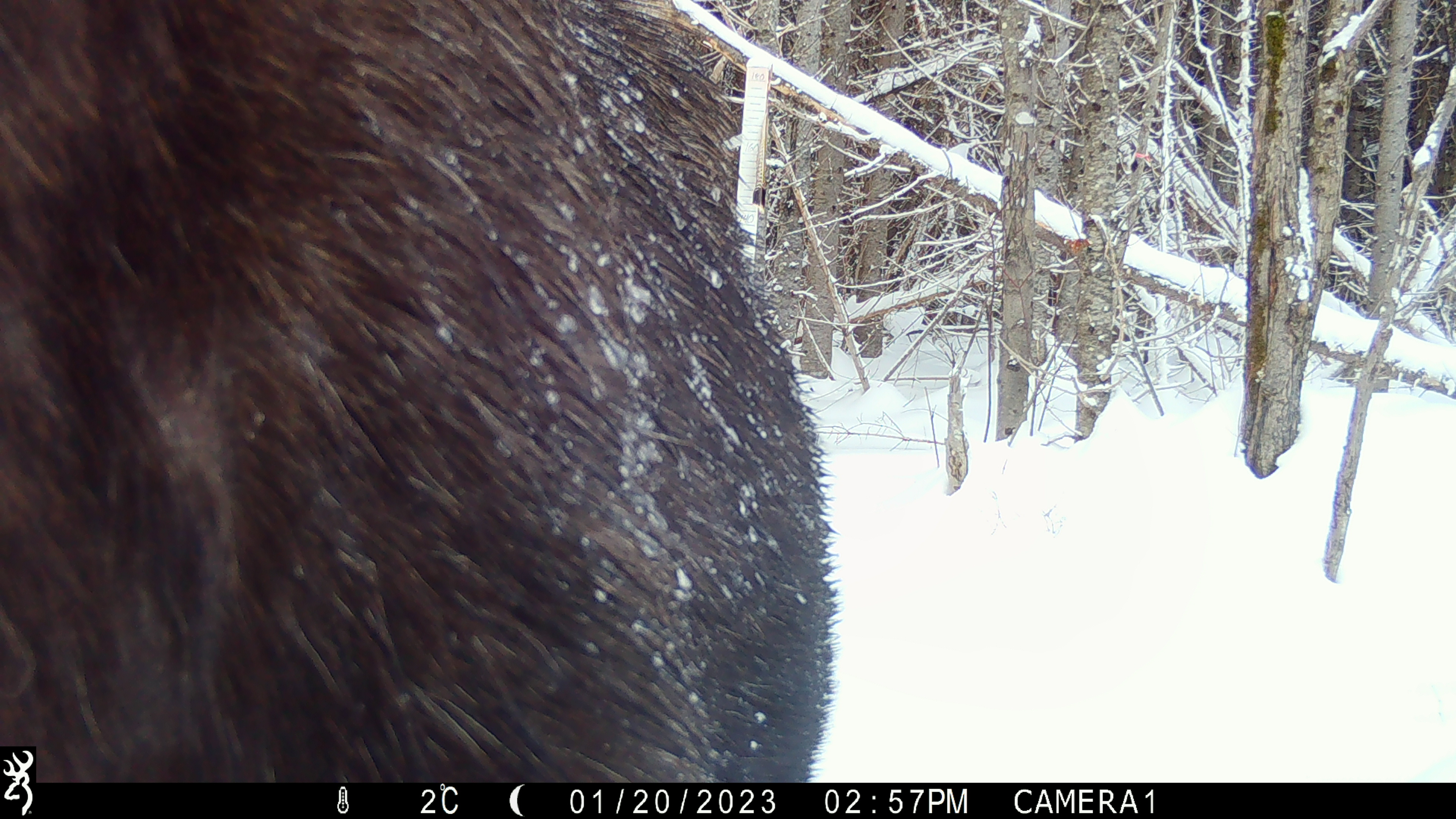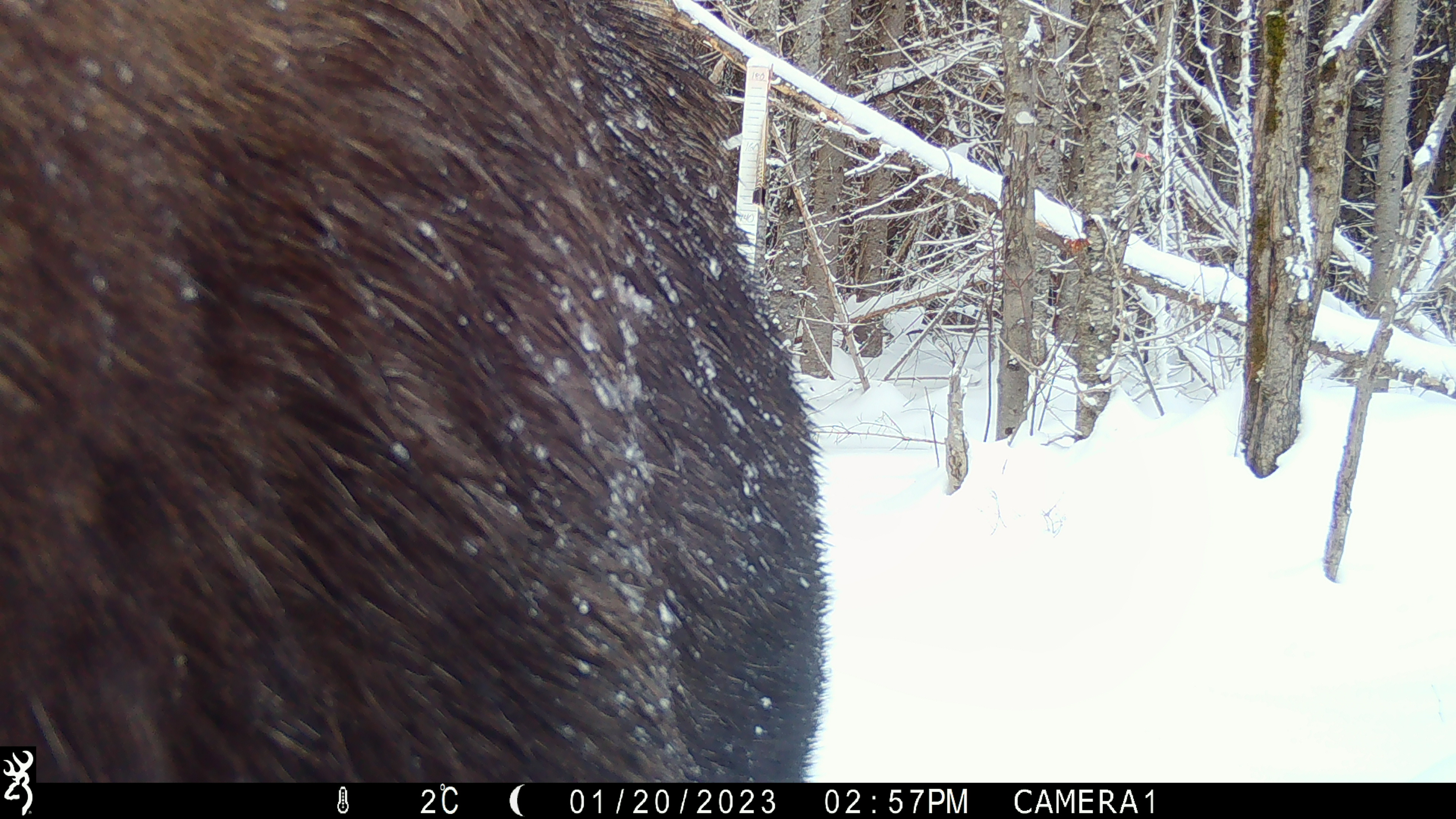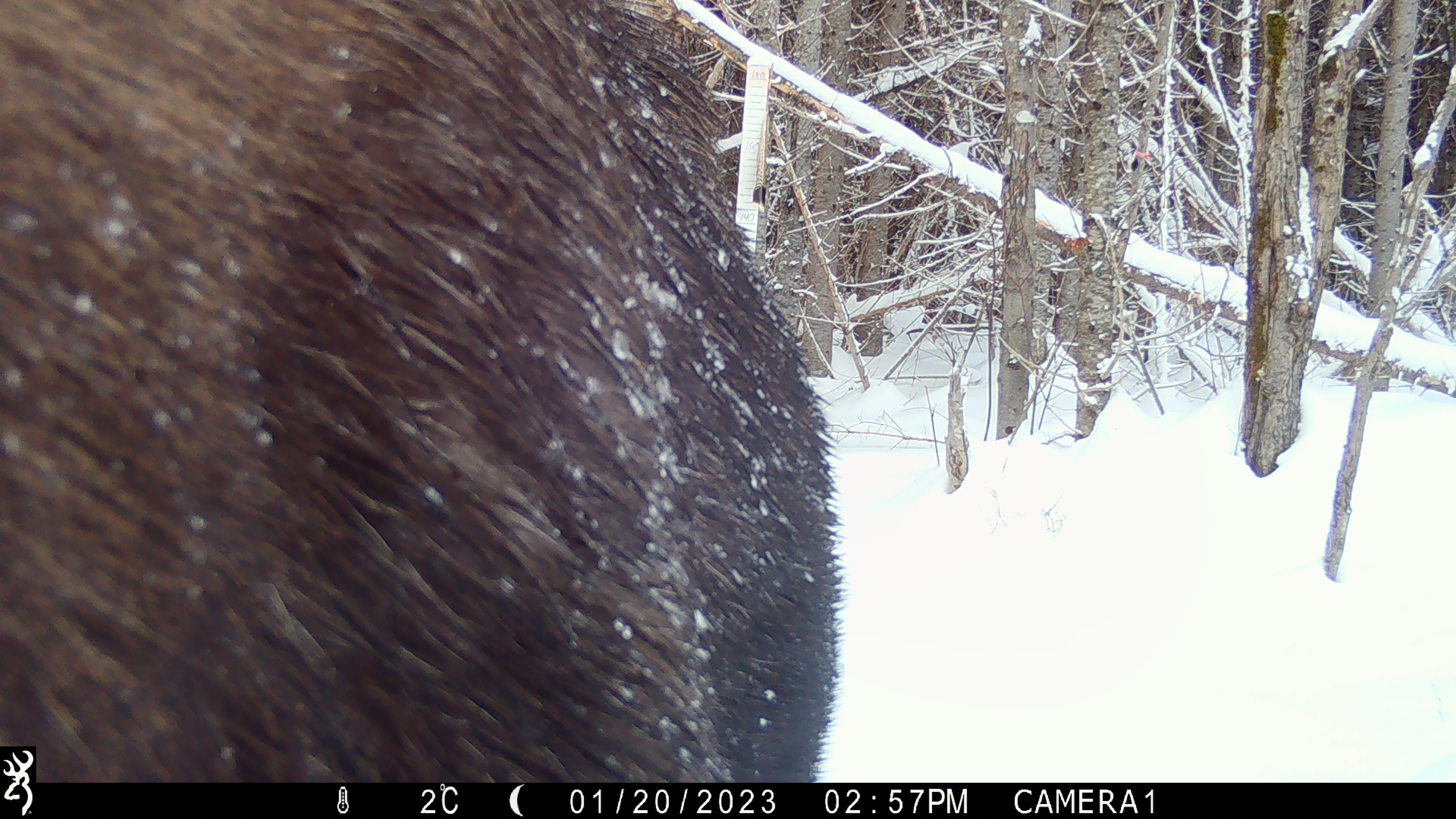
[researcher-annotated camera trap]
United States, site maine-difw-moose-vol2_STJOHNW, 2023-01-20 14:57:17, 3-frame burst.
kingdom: Animalia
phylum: Chordata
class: Mammalia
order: Artiodactyla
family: Cervidae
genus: Alces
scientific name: Alces alces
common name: moose